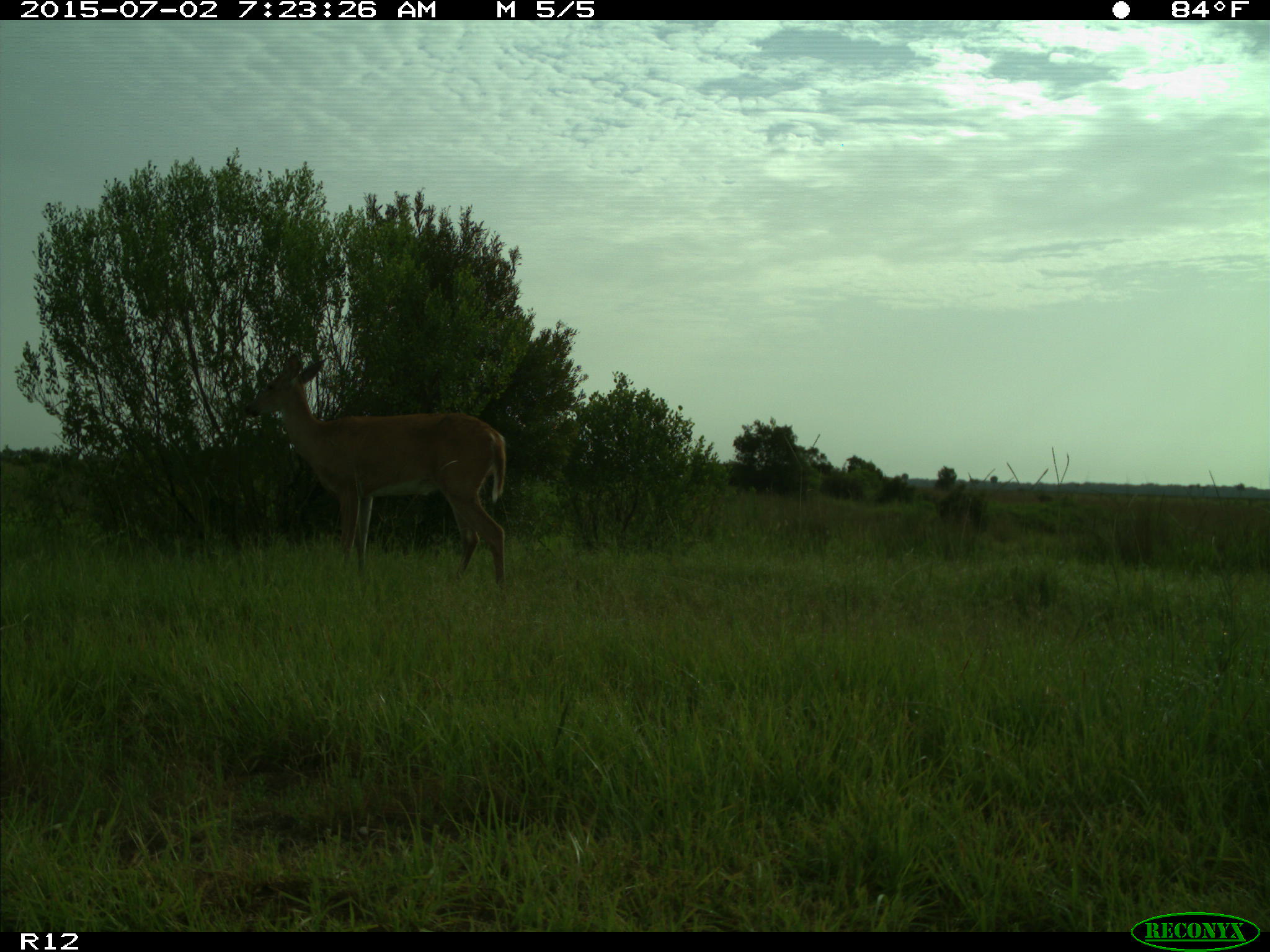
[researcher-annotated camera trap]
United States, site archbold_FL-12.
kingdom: Animalia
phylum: Chordata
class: Mammalia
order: Artiodactyla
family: Cervidae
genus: Odocoileus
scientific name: Odocoileus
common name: deer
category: unidentified deer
Unidentified deer (deer) (Odocoileus).